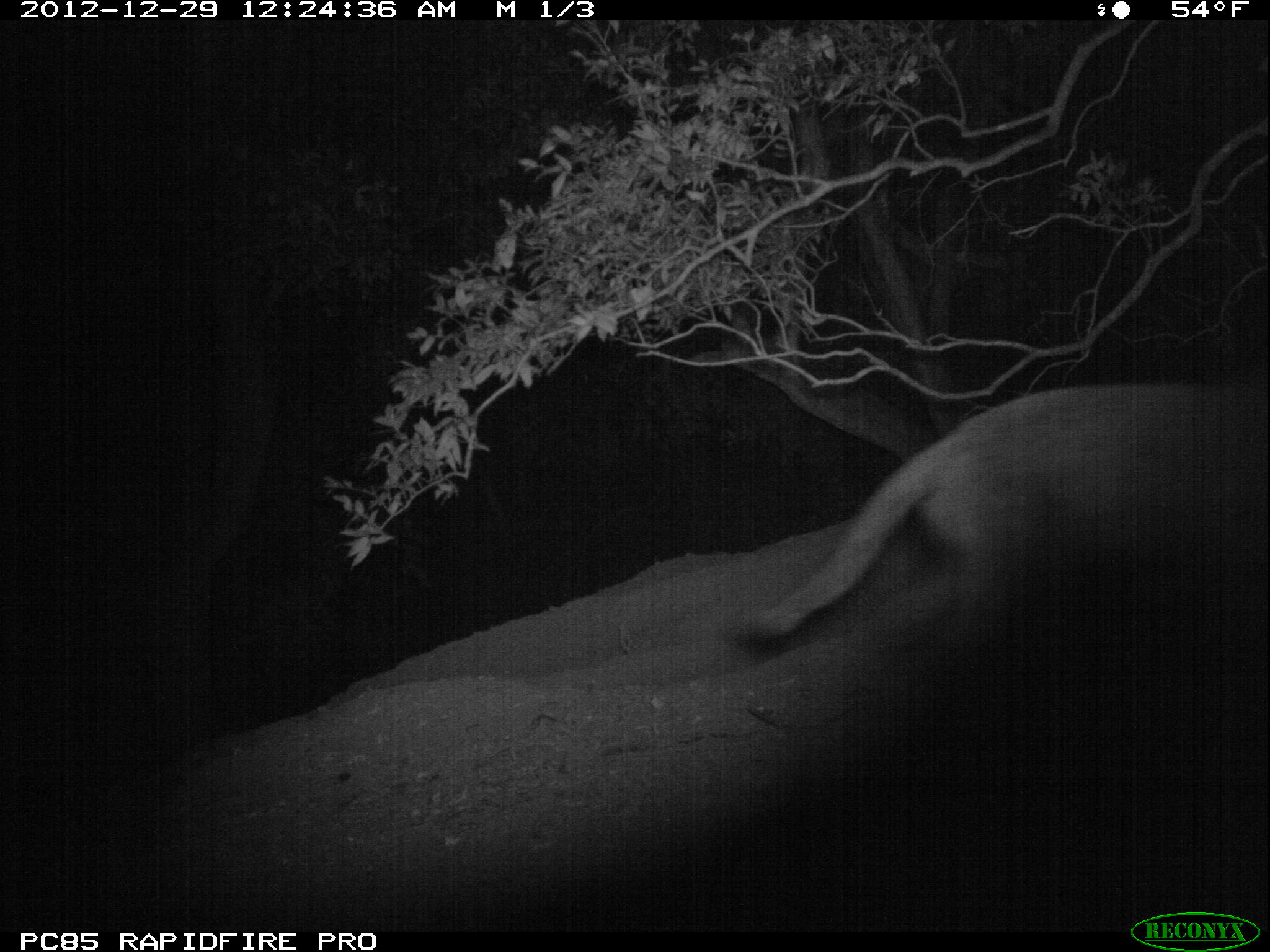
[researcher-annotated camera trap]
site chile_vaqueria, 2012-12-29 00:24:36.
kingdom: Animalia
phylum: Chordata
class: Mammalia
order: Carnivora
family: Felidae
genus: Felis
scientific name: Felis catus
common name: cat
Cat (Felis catus).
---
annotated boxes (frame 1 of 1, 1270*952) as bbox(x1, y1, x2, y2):
cat: bbox(728, 370, 1267, 667)